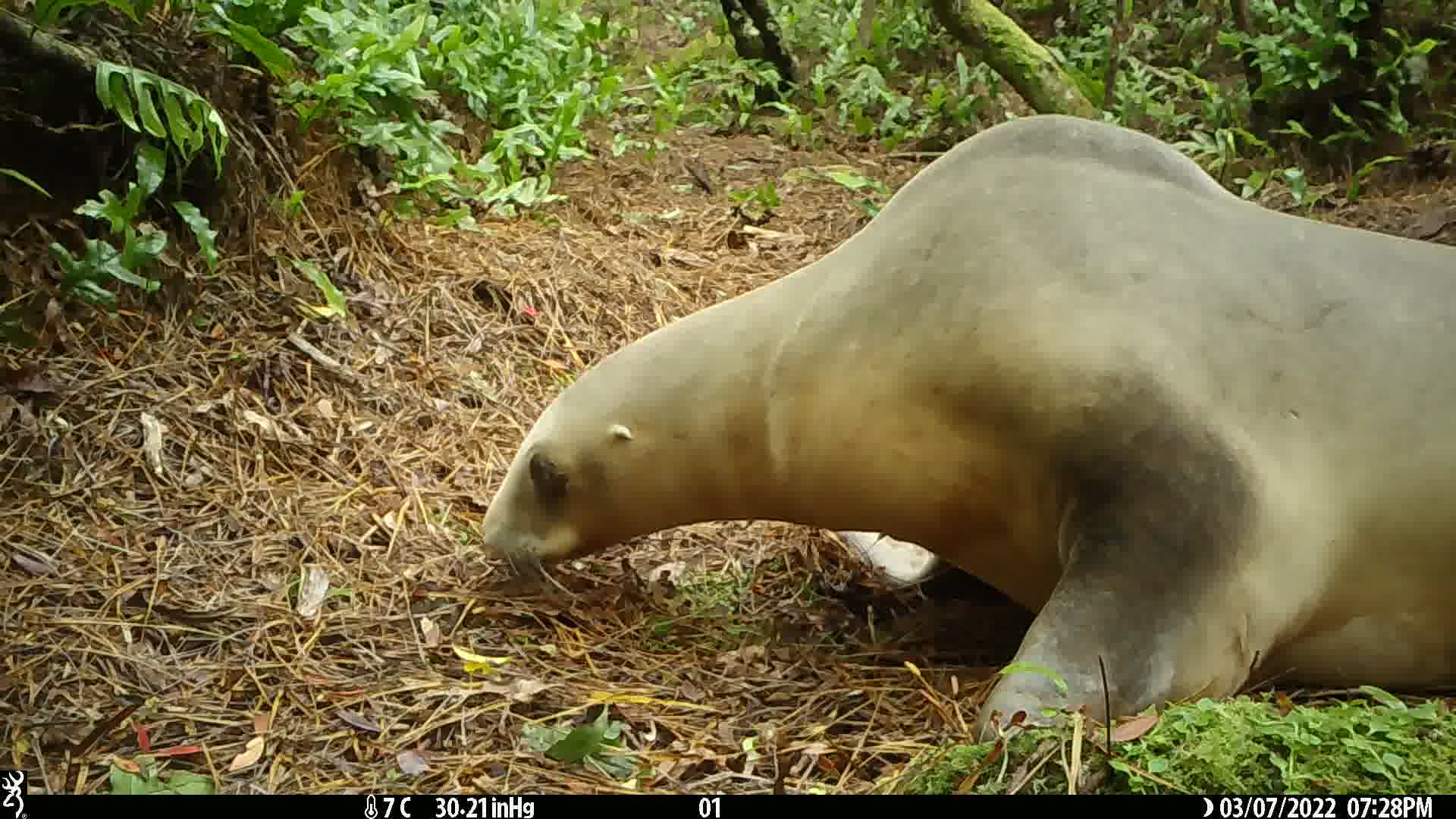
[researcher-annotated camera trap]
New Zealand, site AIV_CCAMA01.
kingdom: Animalia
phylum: Chordata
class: Mammalia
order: Carnivora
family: Otariidae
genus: Phocarctos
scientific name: Phocarctos hookeri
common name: new zealand sea lion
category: sealion